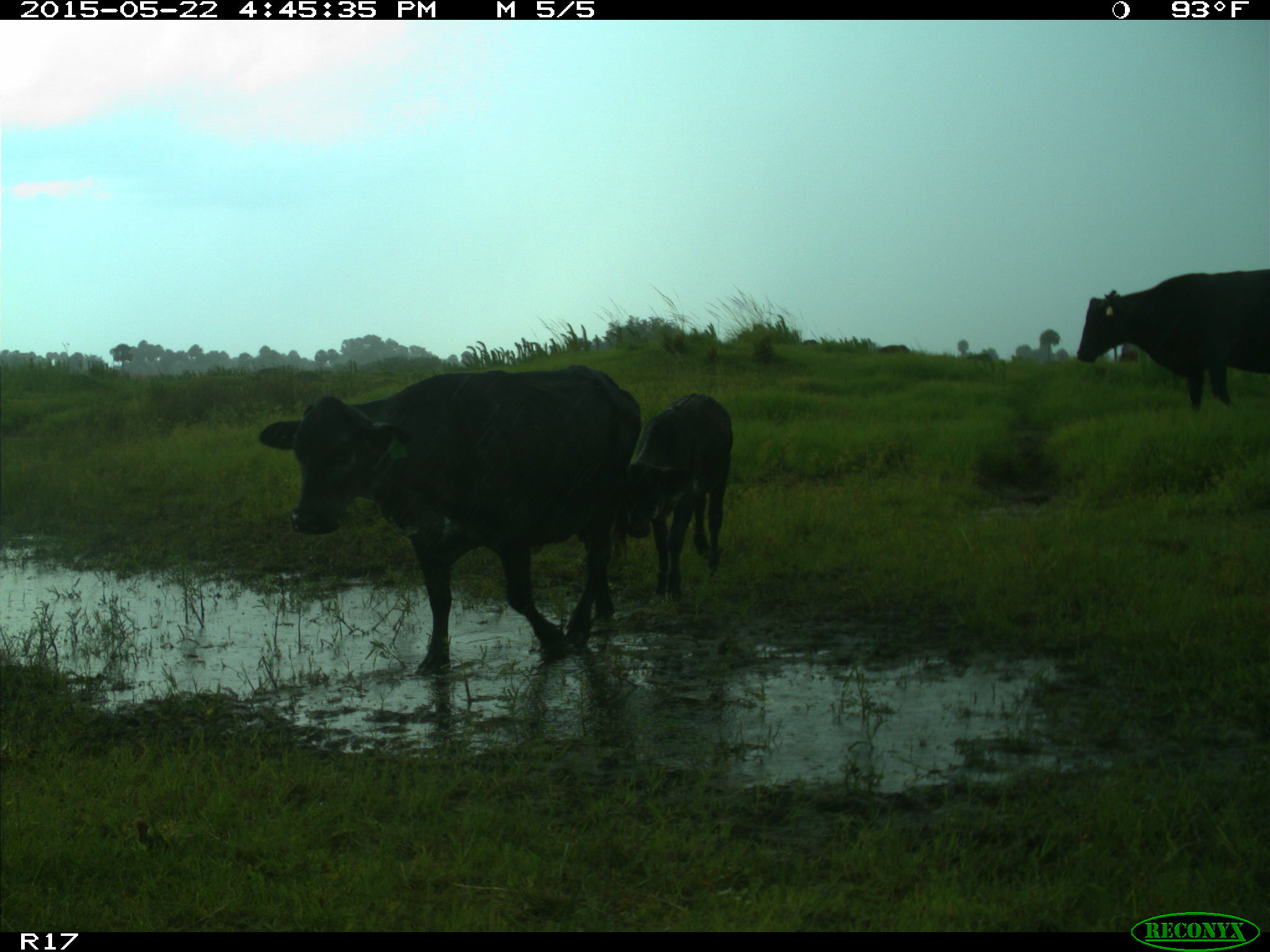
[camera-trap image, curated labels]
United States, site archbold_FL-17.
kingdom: Animalia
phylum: Chordata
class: Mammalia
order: Artiodactyla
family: Bovidae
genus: Bos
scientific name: Bos taurus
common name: domestic cow